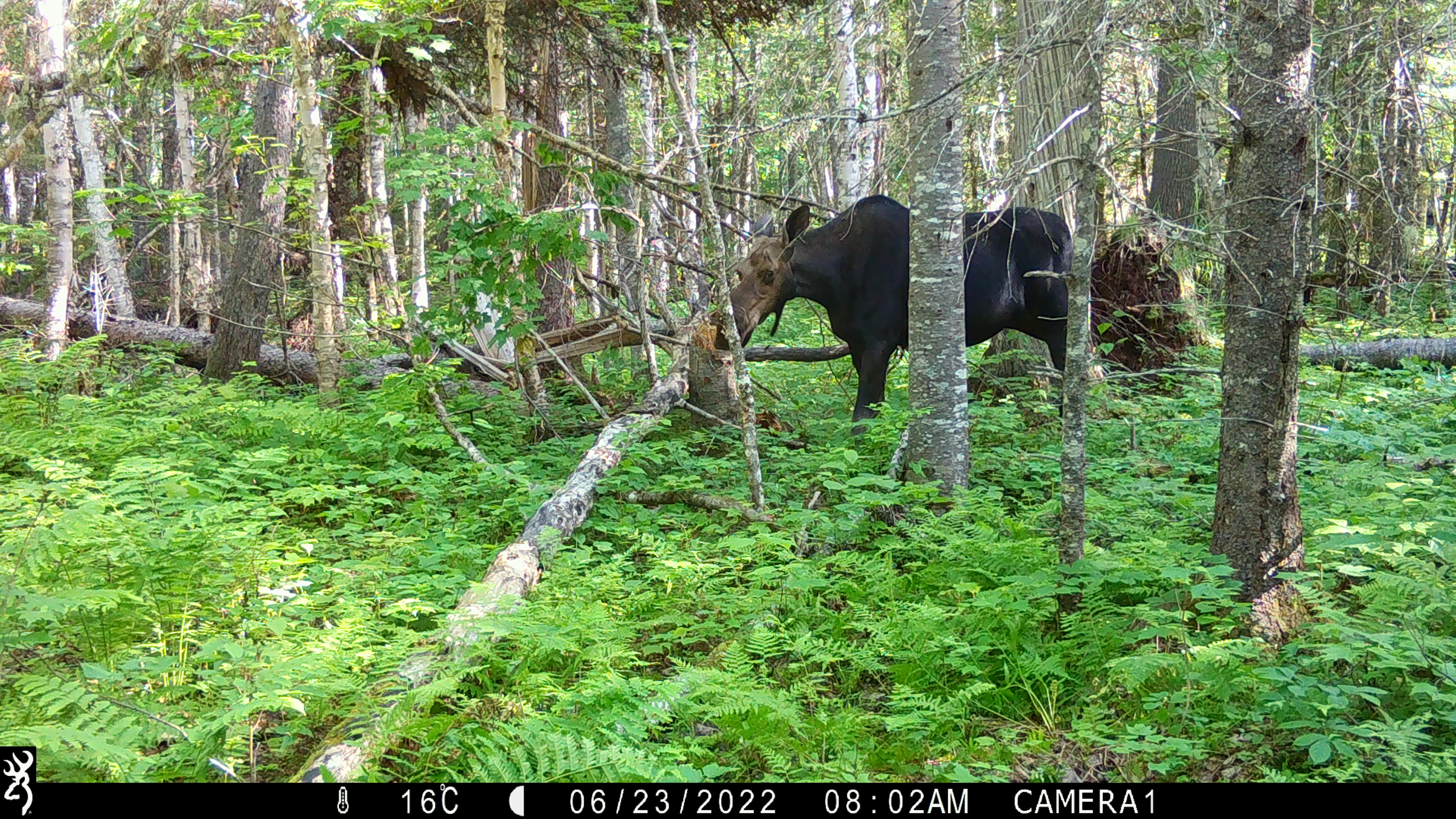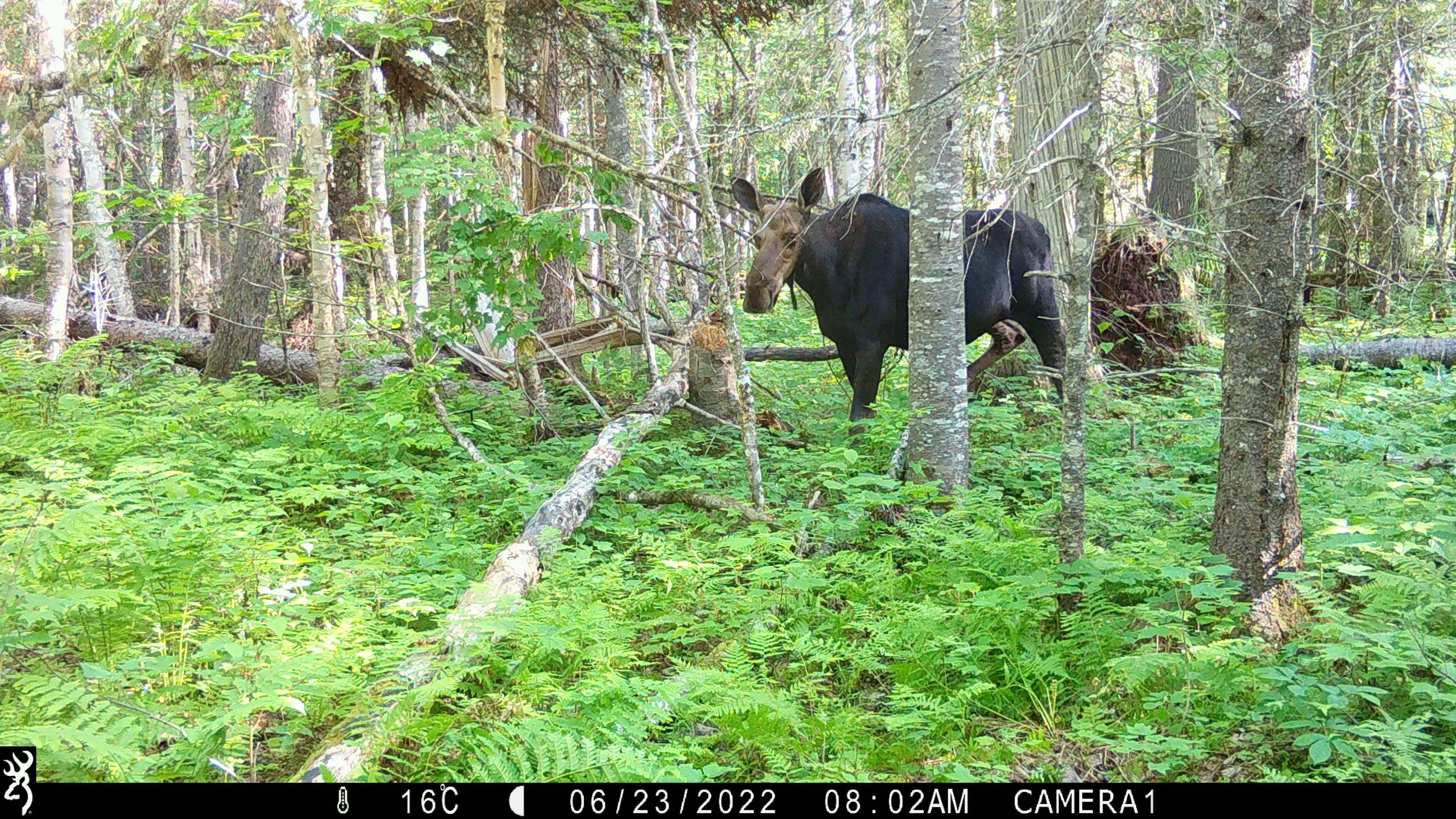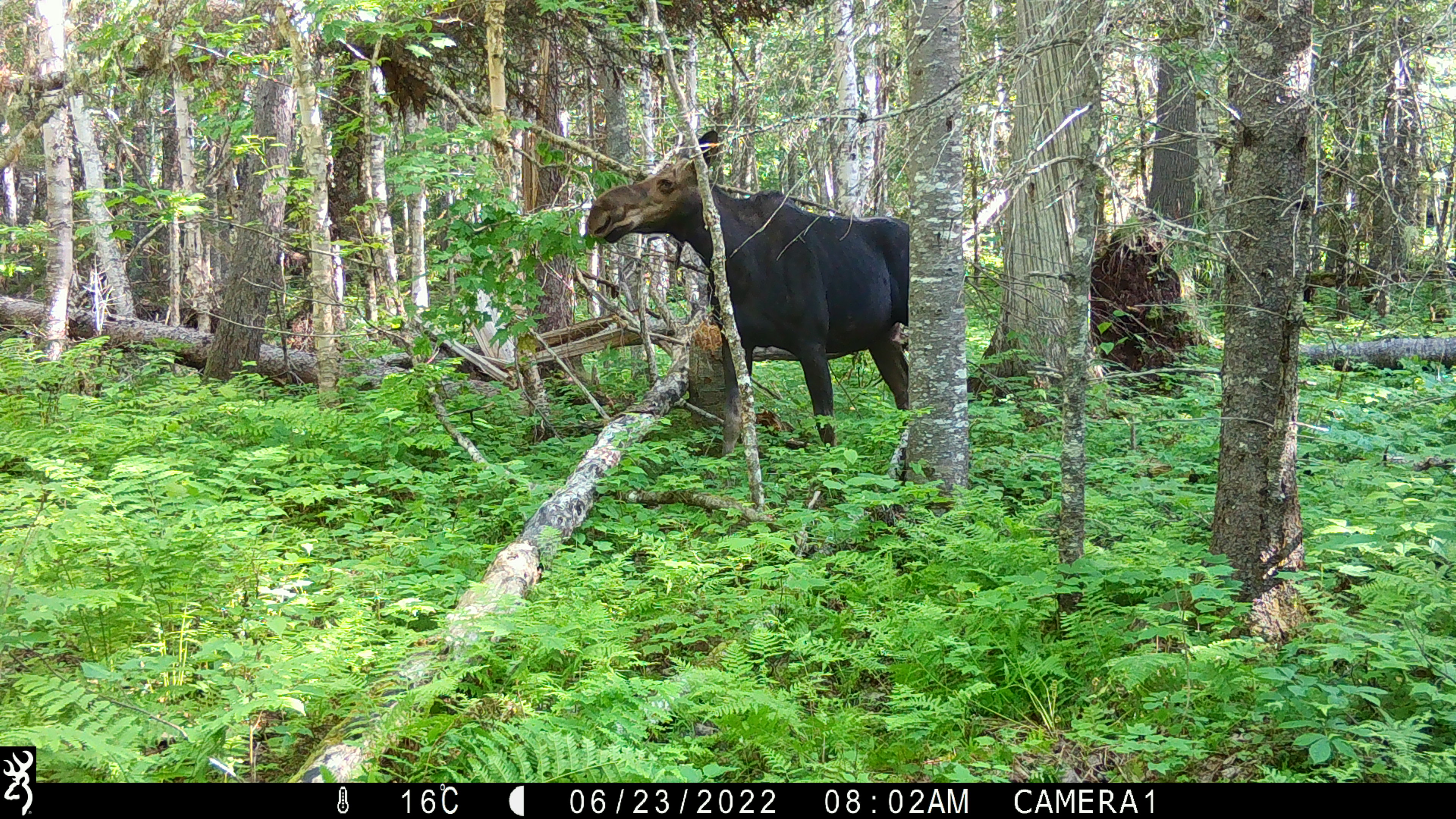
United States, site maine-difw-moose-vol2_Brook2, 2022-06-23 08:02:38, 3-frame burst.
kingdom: Animalia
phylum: Chordata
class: Mammalia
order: Artiodactyla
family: Cervidae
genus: Alces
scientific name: Alces alces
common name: moose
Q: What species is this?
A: Moose (Alces alces).